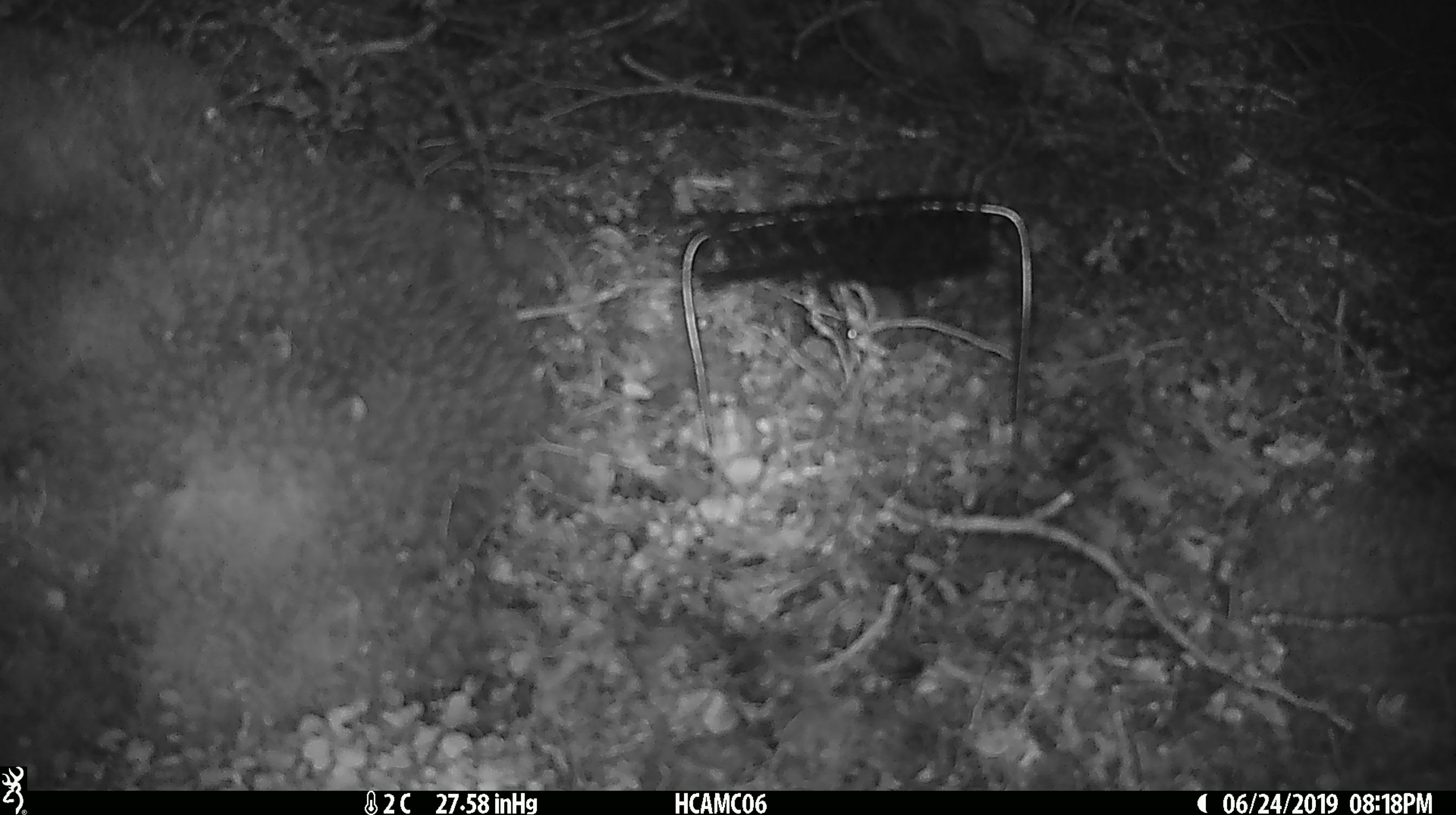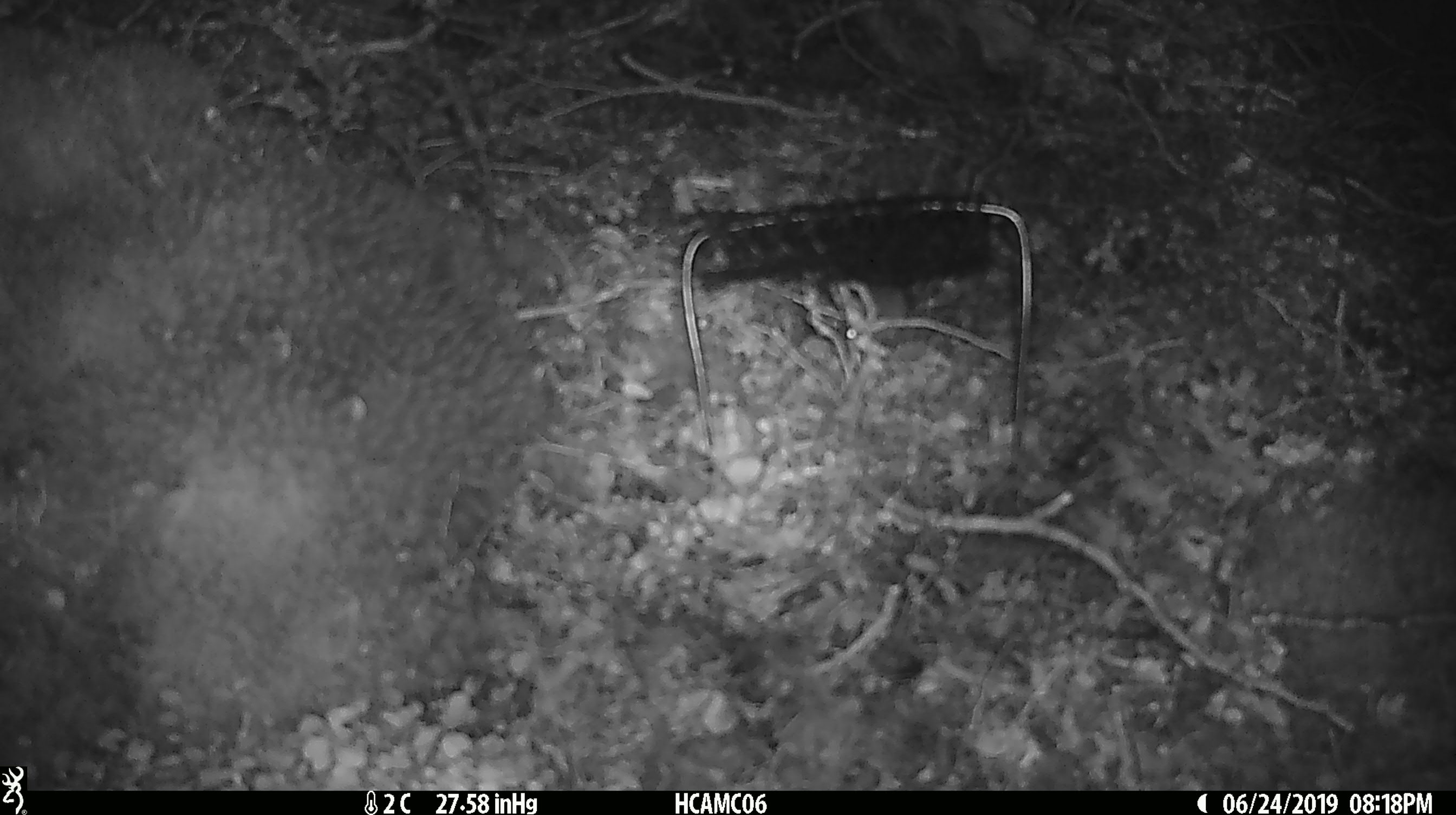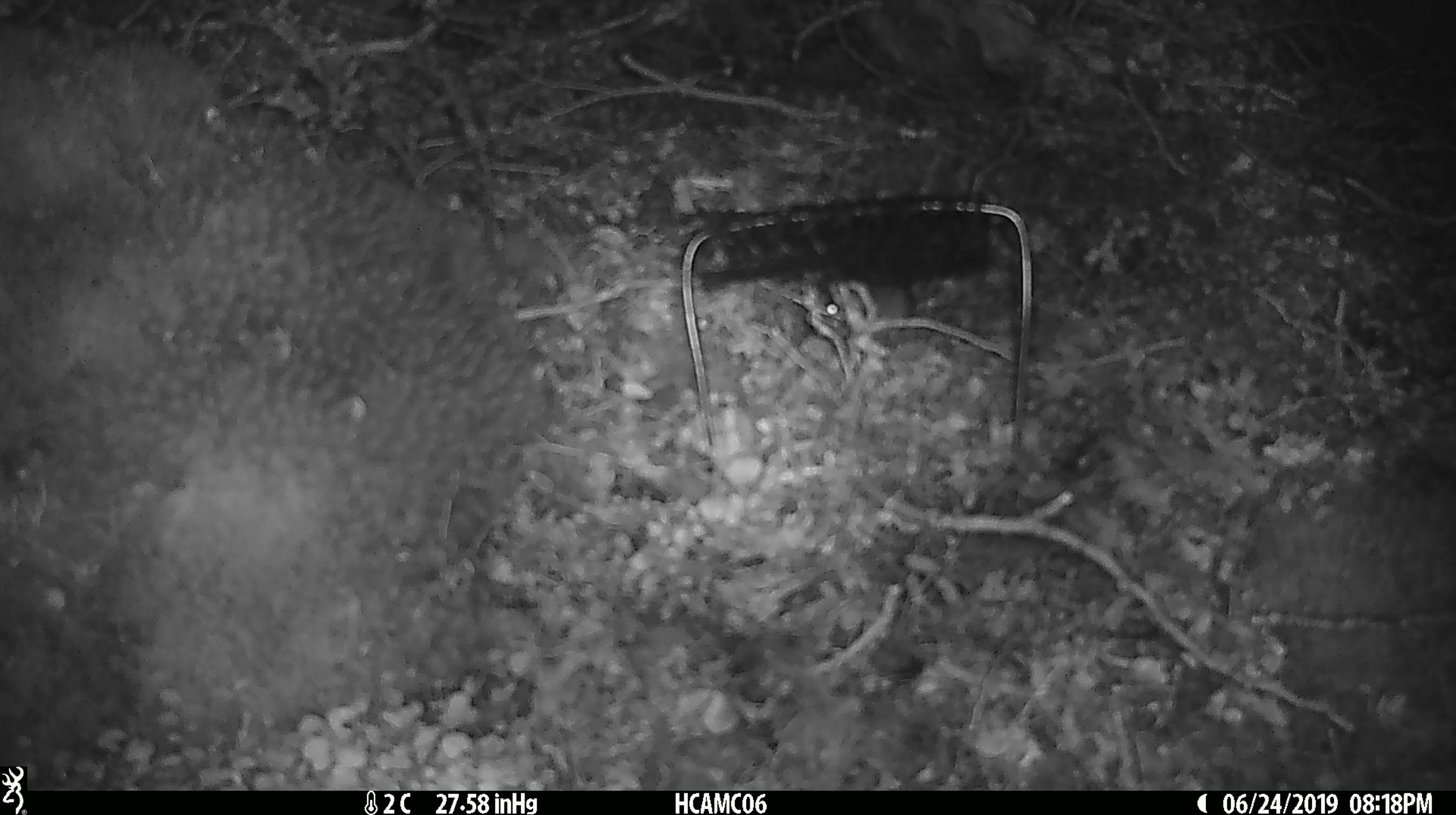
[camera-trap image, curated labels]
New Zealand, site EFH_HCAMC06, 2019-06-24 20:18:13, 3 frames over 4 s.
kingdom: Animalia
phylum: Chordata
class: Mammalia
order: Rodentia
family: Muridae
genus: Mus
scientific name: Mus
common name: mouse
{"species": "mouse (Mus)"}